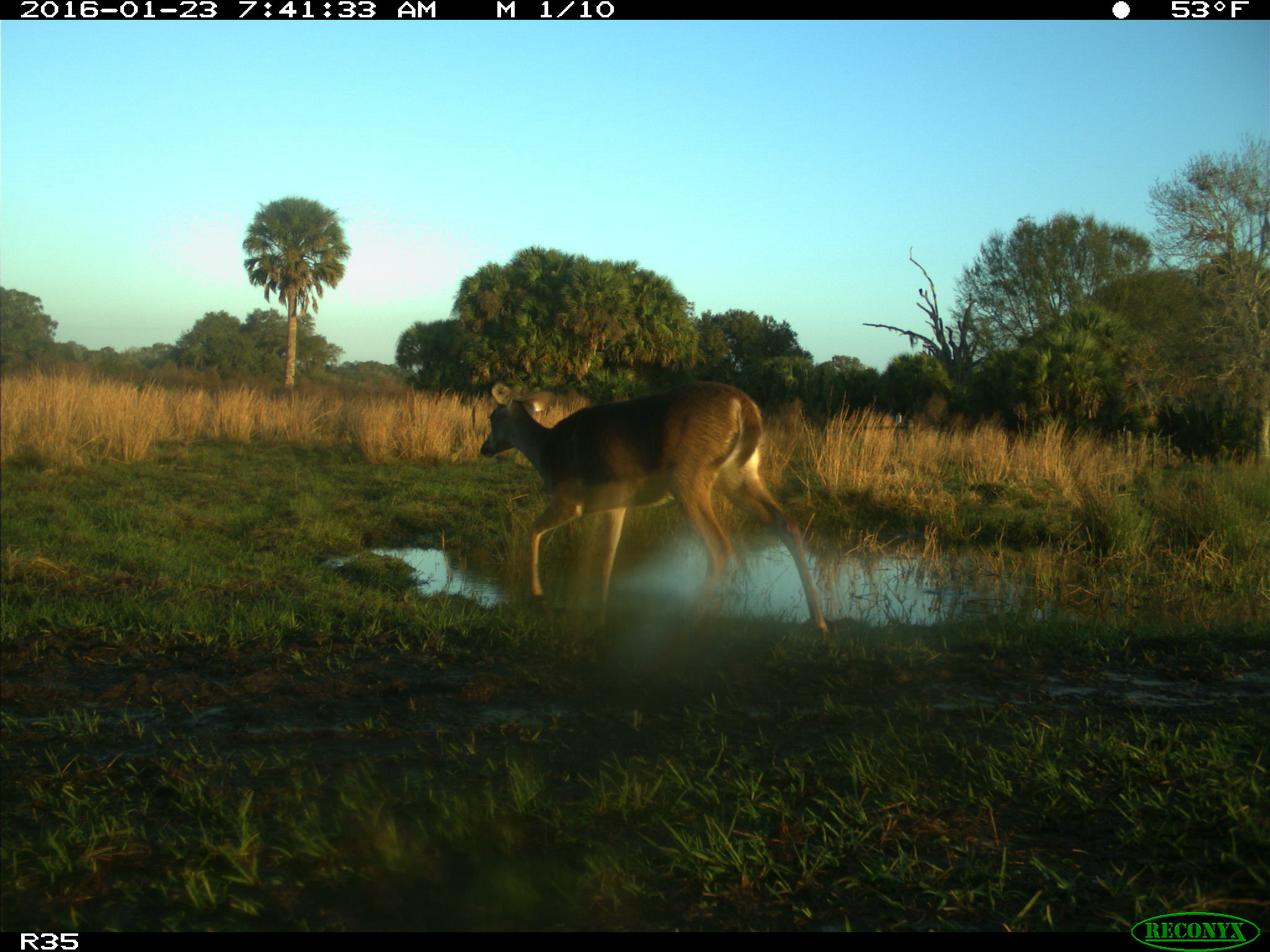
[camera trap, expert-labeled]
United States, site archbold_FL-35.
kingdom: Animalia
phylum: Chordata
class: Mammalia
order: Artiodactyla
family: Cervidae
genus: Odocoileus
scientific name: Odocoileus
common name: deer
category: unidentified deer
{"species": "unidentified deer (deer) (Odocoileus)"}